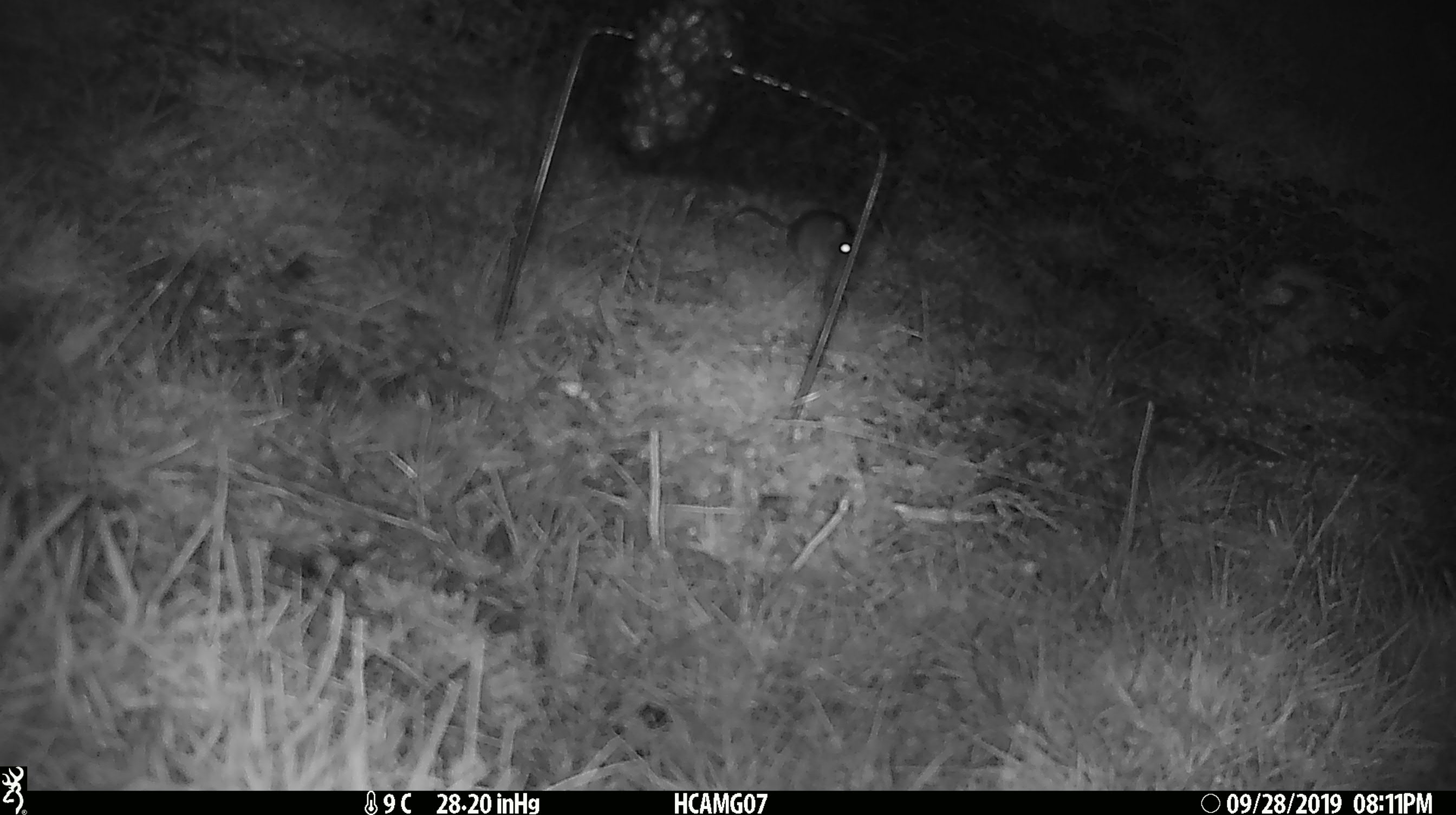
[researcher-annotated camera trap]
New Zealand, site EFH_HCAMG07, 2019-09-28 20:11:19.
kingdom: Animalia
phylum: Chordata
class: Mammalia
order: Rodentia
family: Muridae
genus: Mus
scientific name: Mus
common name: mouse